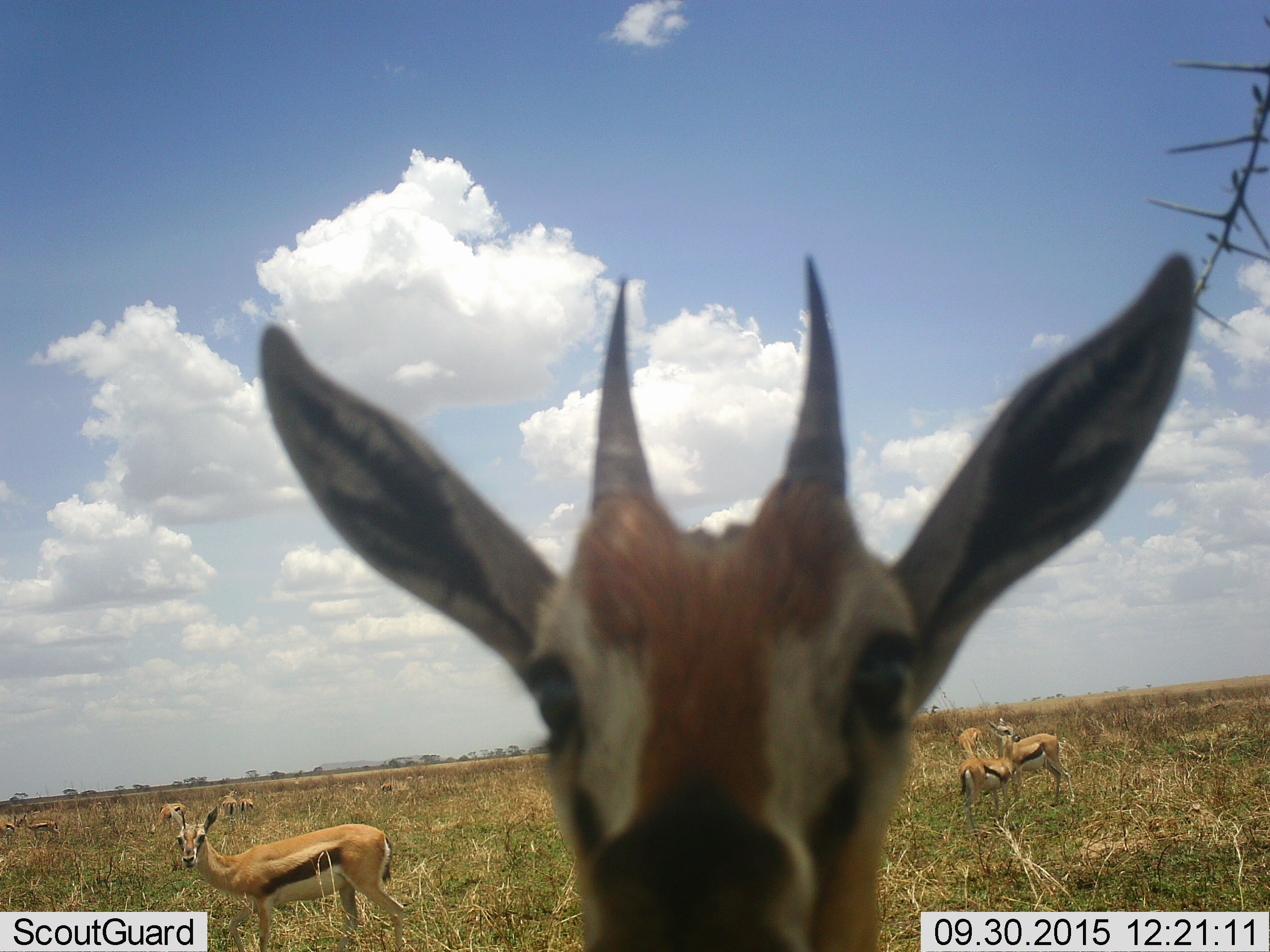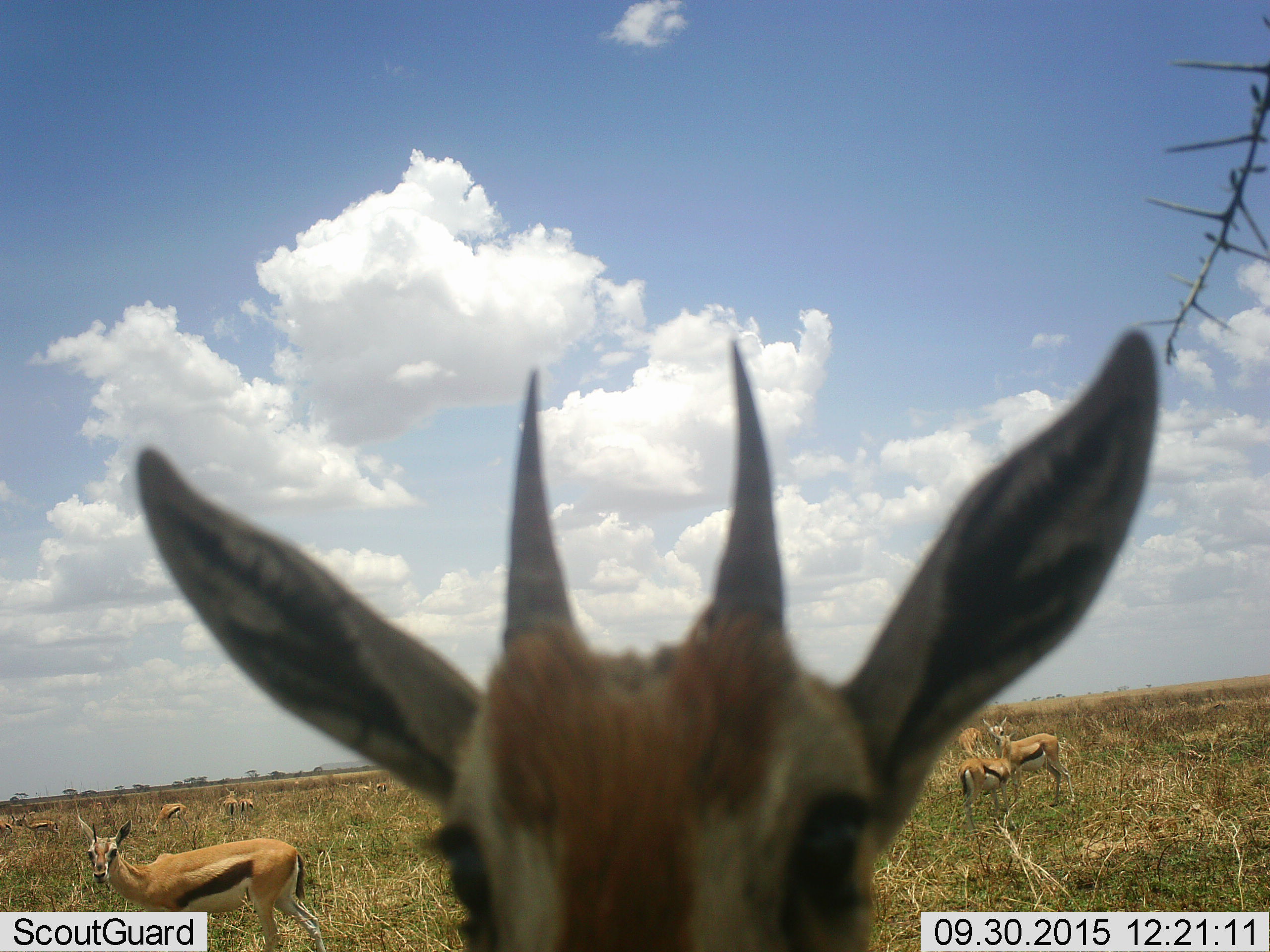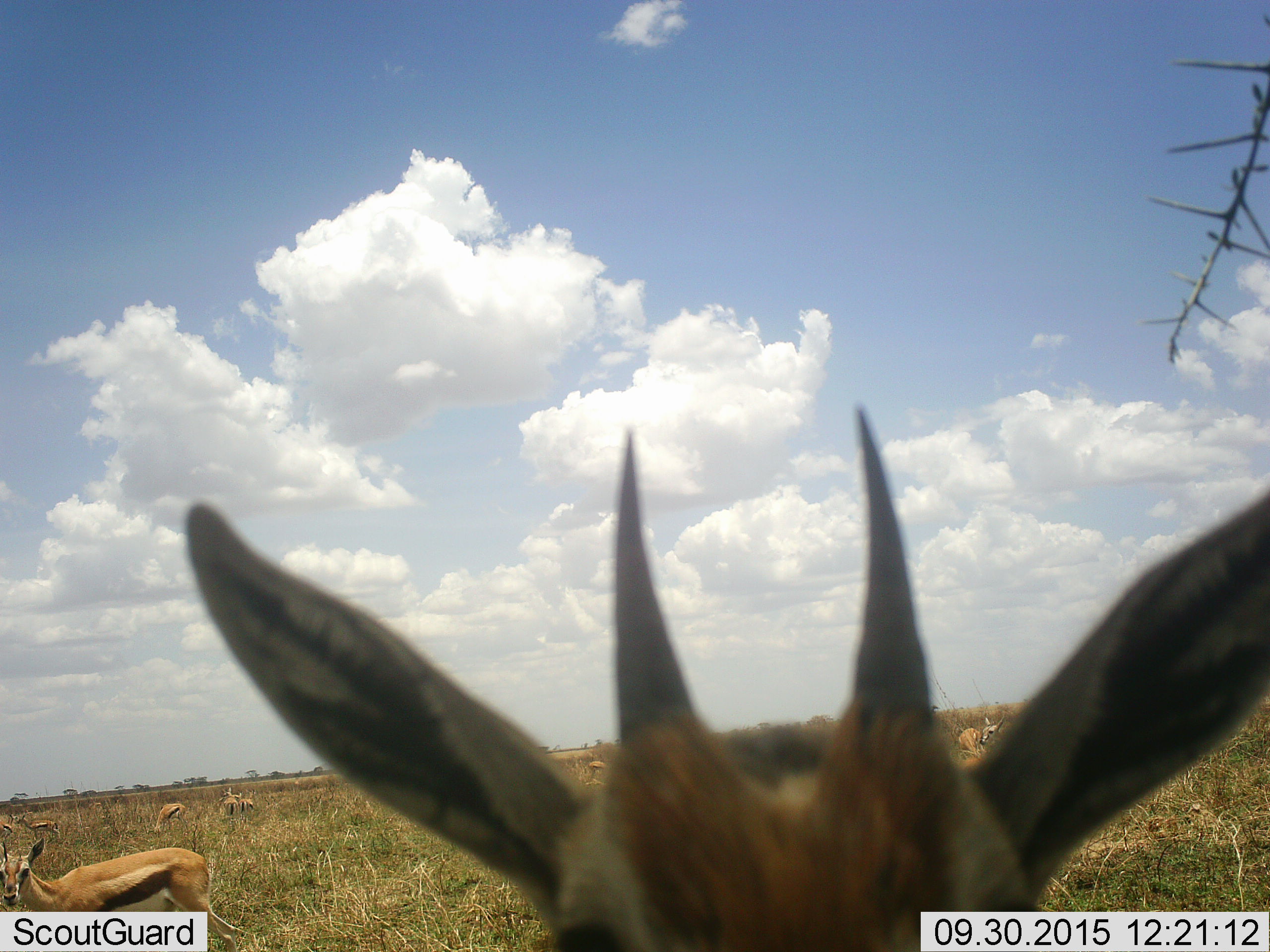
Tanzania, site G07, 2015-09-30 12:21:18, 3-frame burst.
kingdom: Animalia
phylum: Chordata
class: Mammalia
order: Artiodactyla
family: Bovidae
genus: Eudorcas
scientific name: Eudorcas thomsonii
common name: thomson's gazelle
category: gazellethomsons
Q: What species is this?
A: Gazellethomsons (thomson's gazelle) (Eudorcas thomsonii).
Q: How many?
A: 11-50.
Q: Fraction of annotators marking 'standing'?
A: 80%.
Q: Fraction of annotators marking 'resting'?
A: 0%.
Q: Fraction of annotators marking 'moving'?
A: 50%.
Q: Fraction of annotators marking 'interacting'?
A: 0%.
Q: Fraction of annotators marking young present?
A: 0%.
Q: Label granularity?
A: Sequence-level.